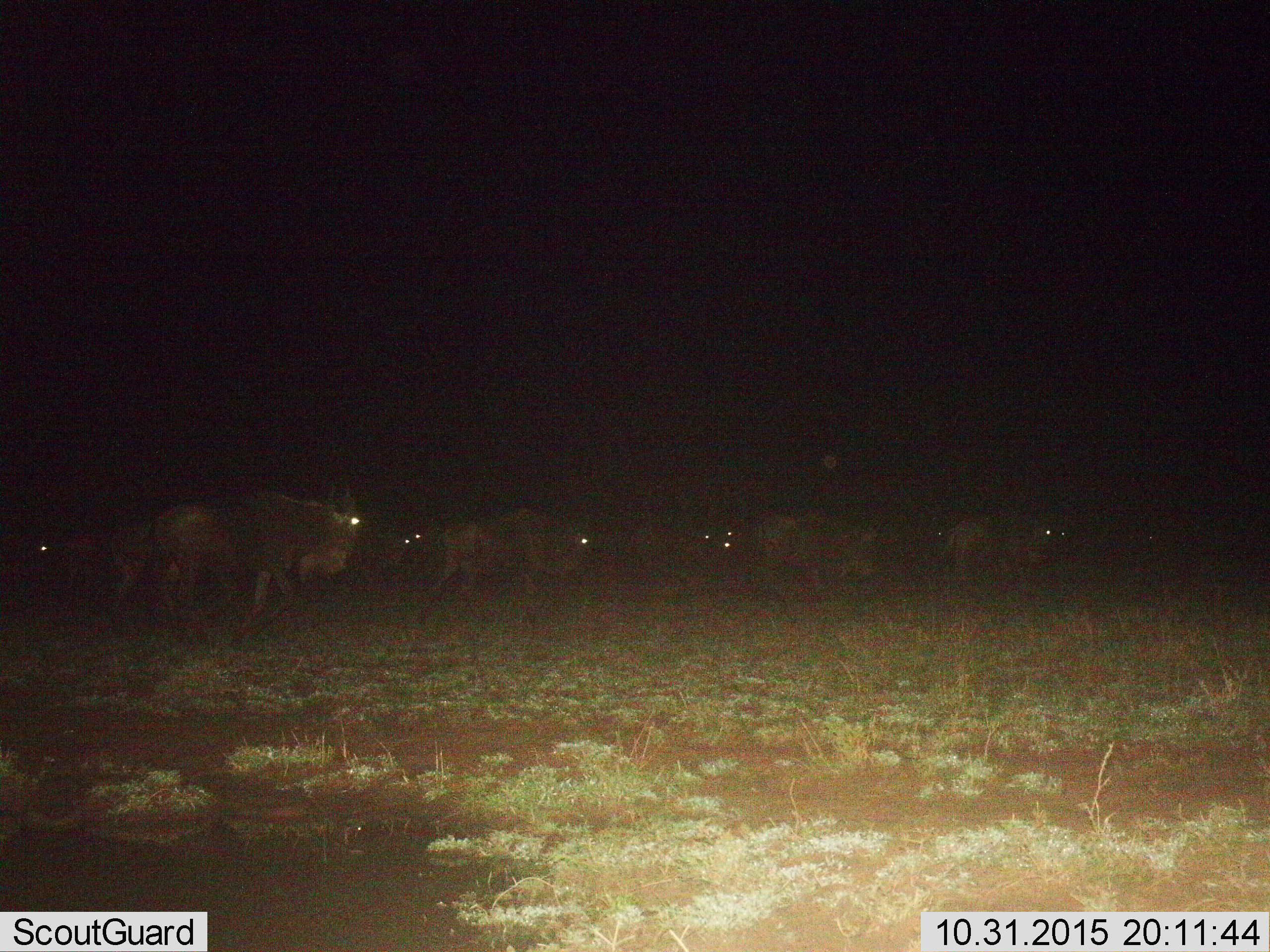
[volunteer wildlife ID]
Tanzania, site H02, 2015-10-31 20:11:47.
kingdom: Animalia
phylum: Chordata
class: Mammalia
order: Artiodactyla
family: Bovidae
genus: Connochaetes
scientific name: Connochaetes taurinus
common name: blue wildebeest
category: wildebeest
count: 11-50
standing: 11%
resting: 11%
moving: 78%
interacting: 0%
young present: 0%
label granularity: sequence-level